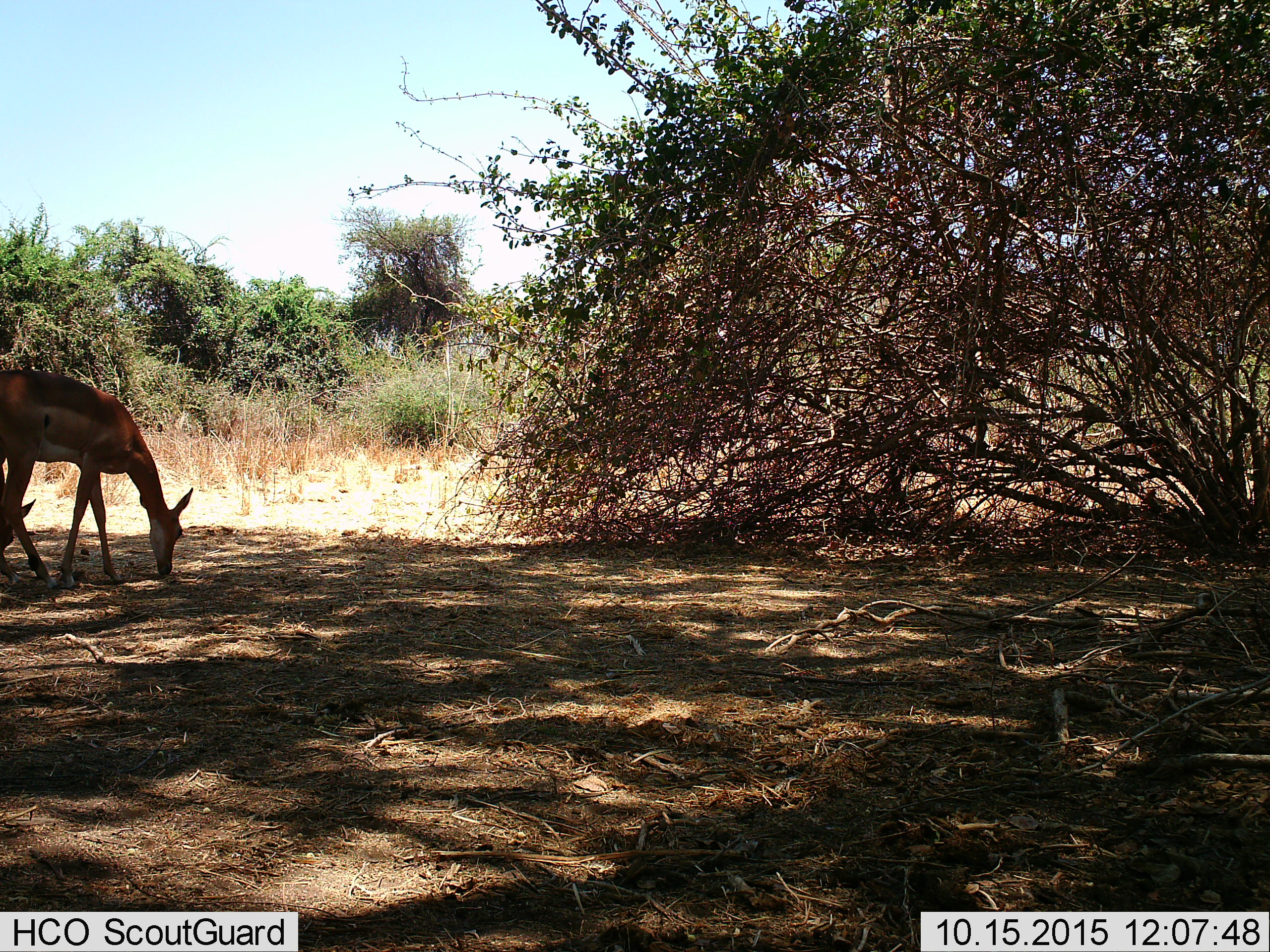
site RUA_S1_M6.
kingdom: Animalia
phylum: Chordata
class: Mammalia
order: Artiodactyla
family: Bovidae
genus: Aepyceros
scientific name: Aepyceros melampus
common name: impala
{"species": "impala (Aepyceros melampus)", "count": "2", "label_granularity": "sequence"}